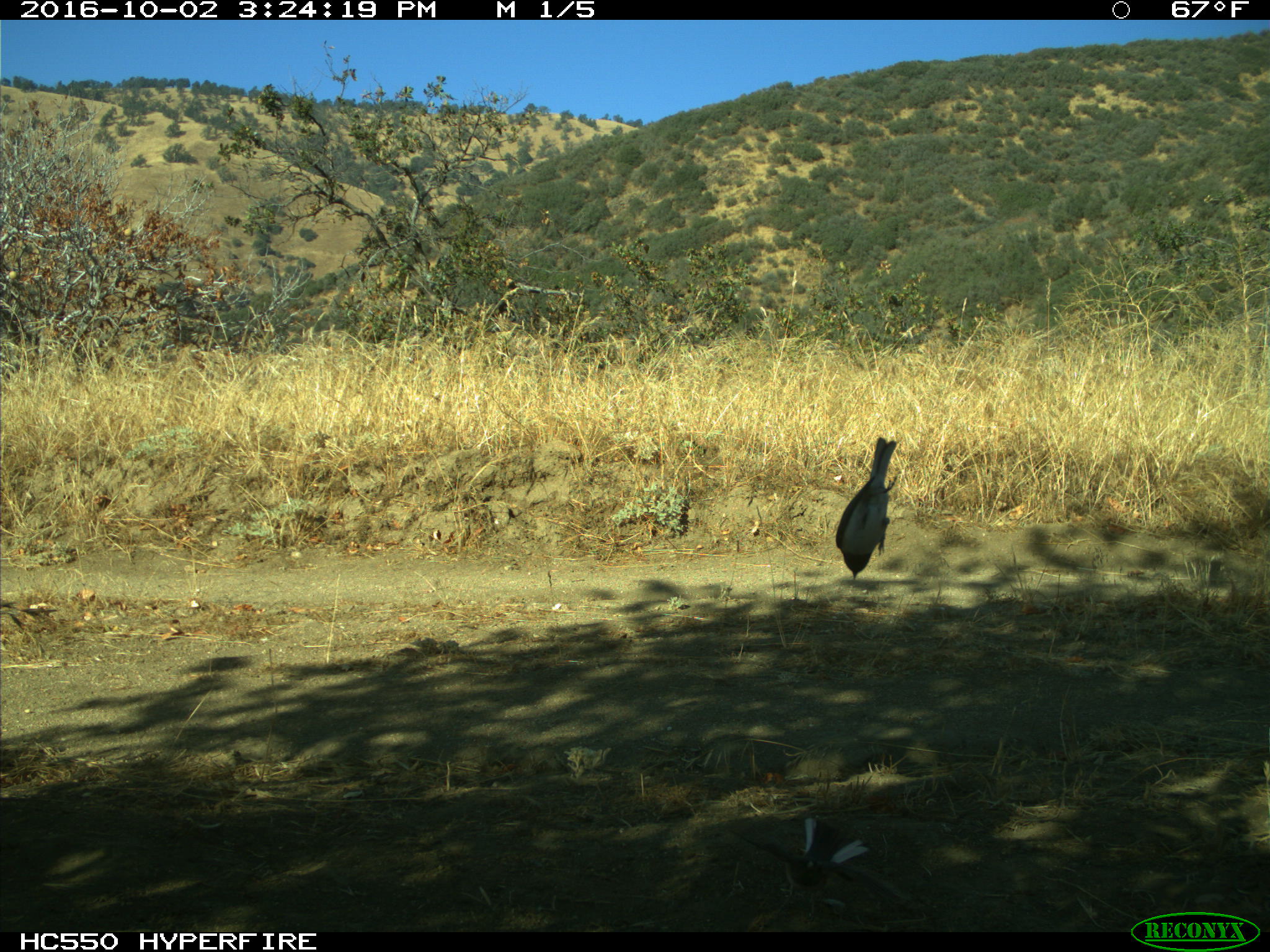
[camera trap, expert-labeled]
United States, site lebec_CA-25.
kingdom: Animalia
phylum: Chordata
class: Aves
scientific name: Aves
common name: birds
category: unidentified bird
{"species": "unidentified bird (birds) (Aves)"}